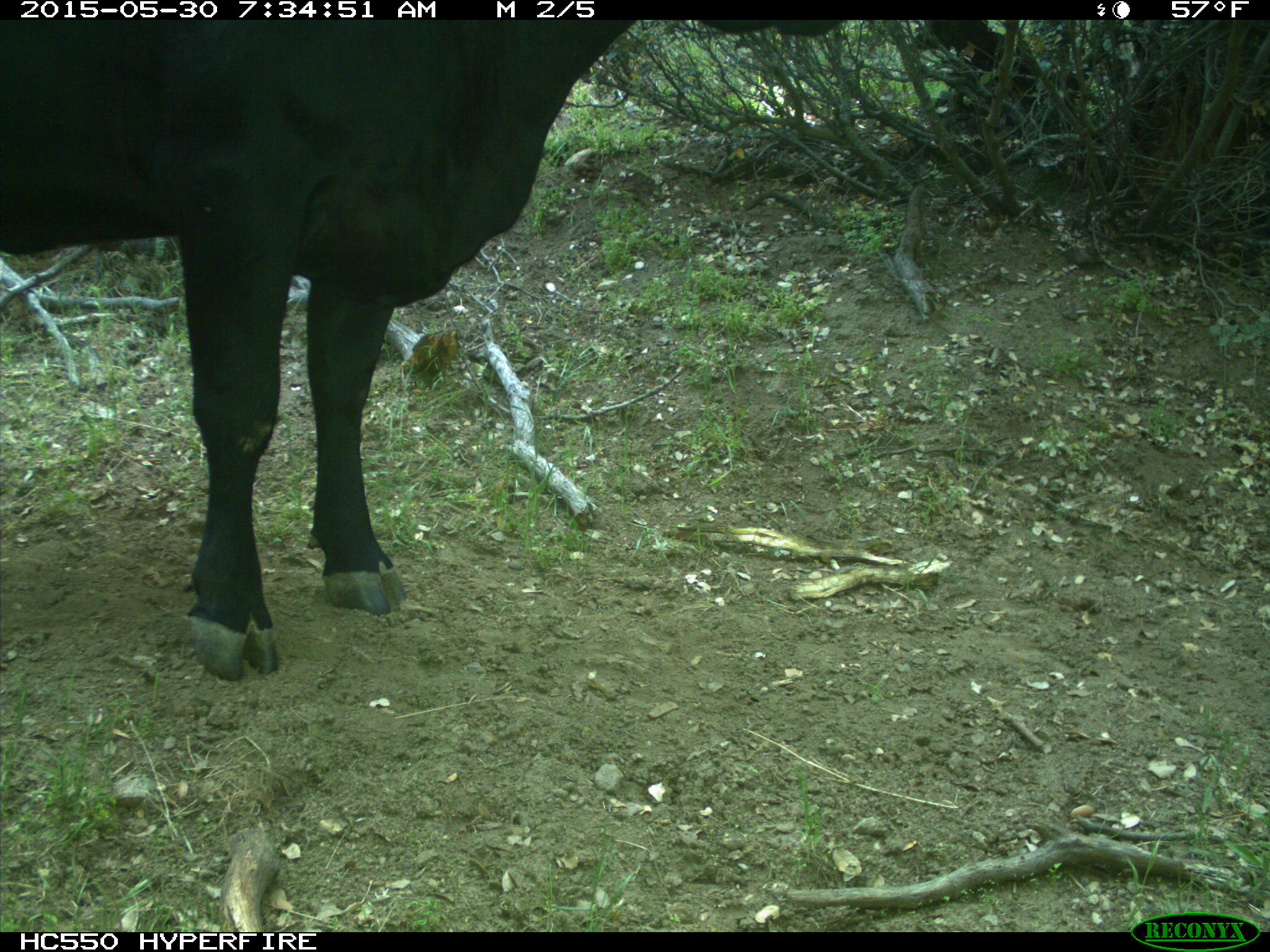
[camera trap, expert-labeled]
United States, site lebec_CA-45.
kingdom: Animalia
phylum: Chordata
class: Mammalia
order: Artiodactyla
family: Bovidae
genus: Bos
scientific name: Bos taurus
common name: domestic cow